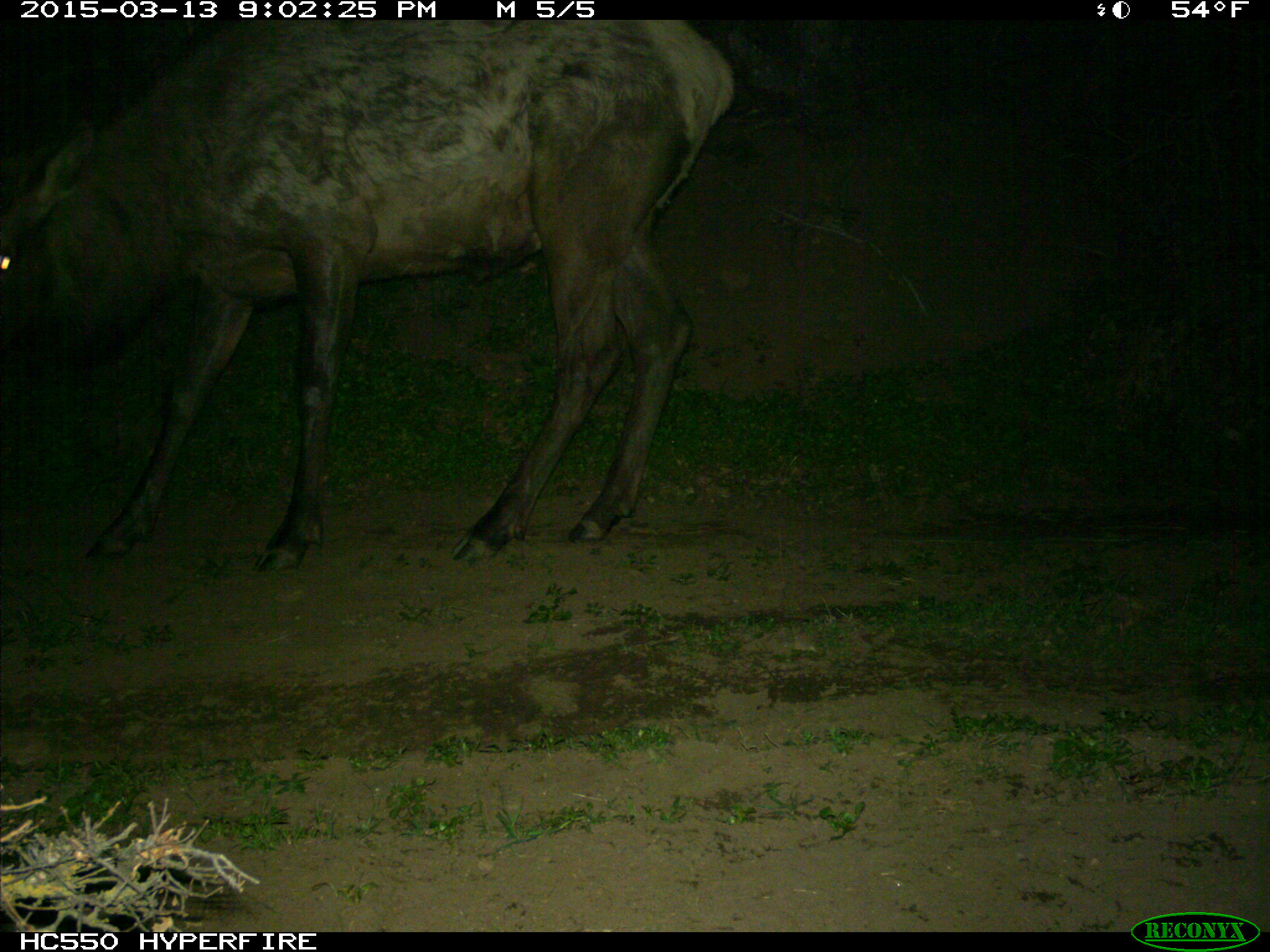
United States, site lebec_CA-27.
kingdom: Animalia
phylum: Chordata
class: Mammalia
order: Artiodactyla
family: Cervidae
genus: Cervus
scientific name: Cervus canadensis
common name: elk